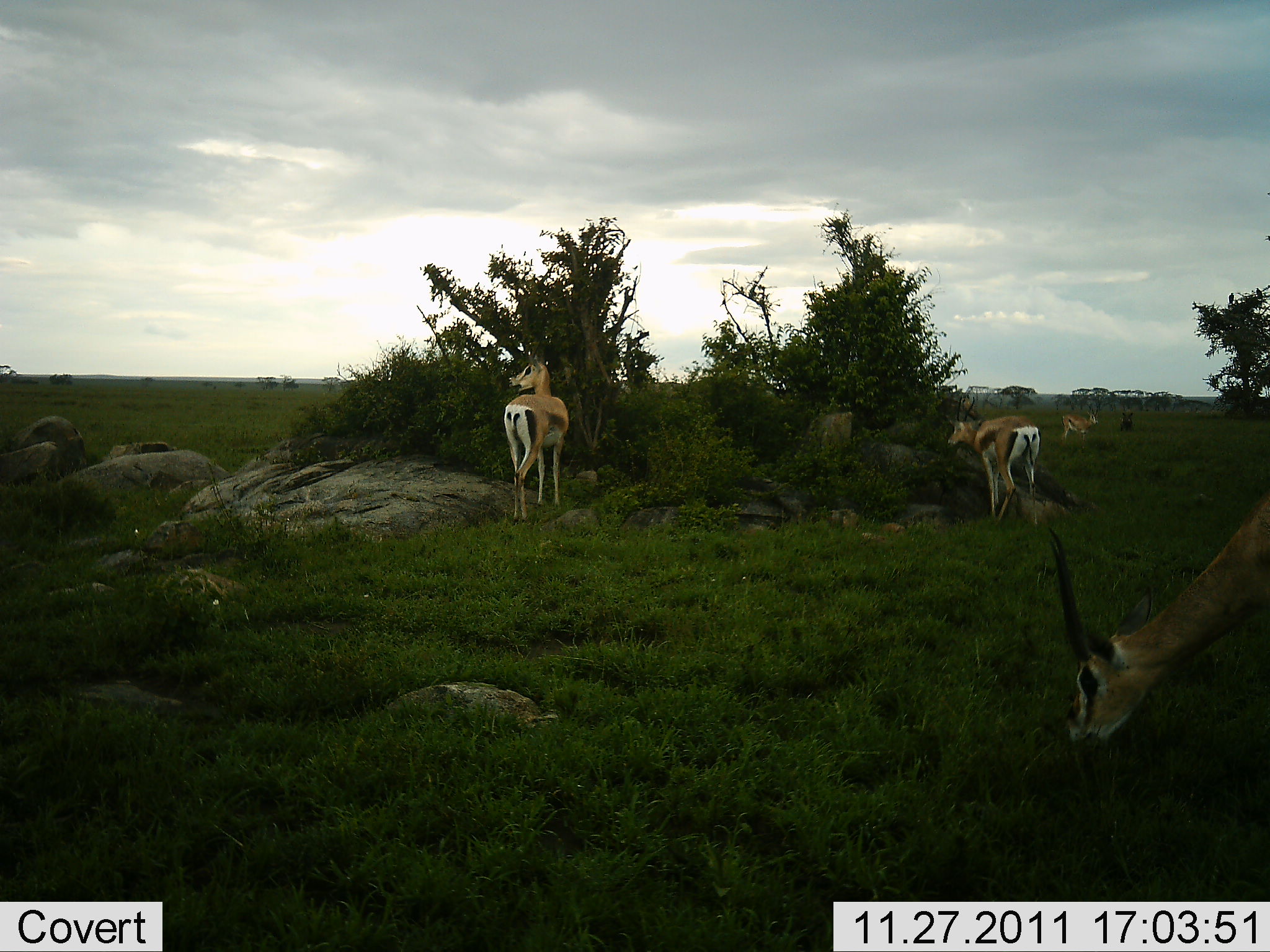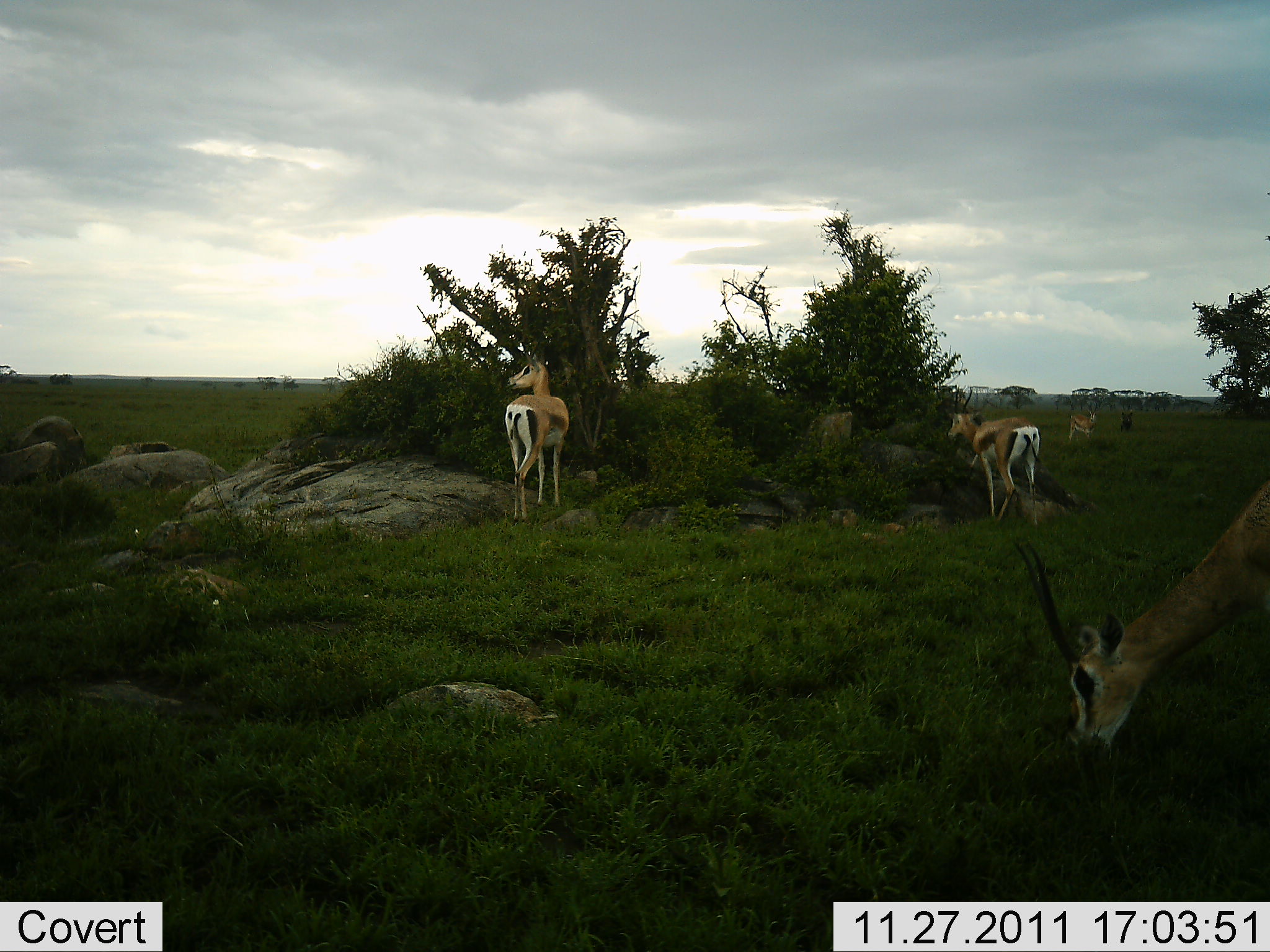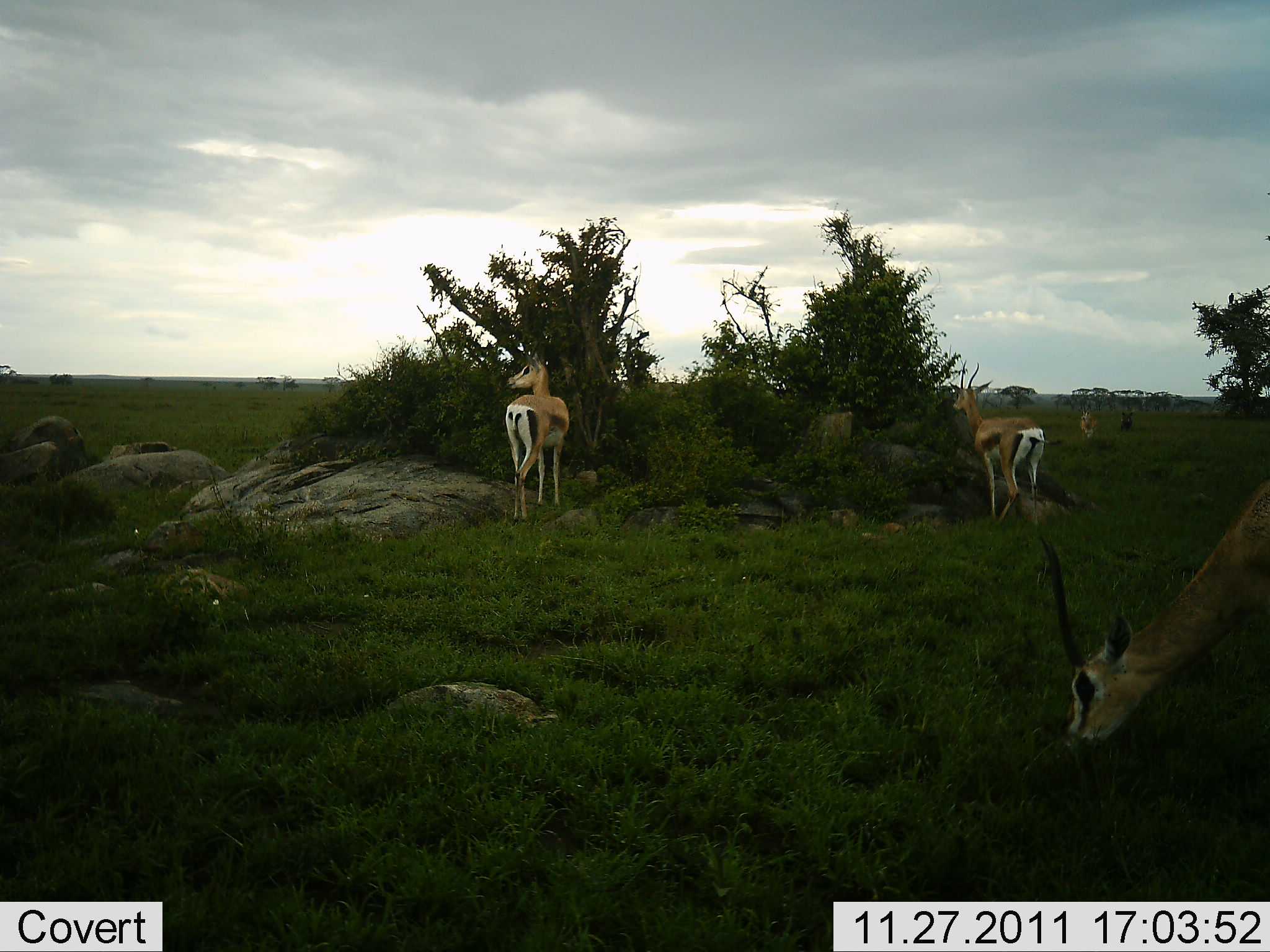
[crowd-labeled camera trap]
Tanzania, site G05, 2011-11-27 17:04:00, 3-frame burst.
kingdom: Animalia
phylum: Chordata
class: Mammalia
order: Artiodactyla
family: Bovidae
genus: Eudorcas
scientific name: Eudorcas thomsonii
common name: thomson's gazelle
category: gazellethomsons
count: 4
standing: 83%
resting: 0%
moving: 33%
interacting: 0%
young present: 0%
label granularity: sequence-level